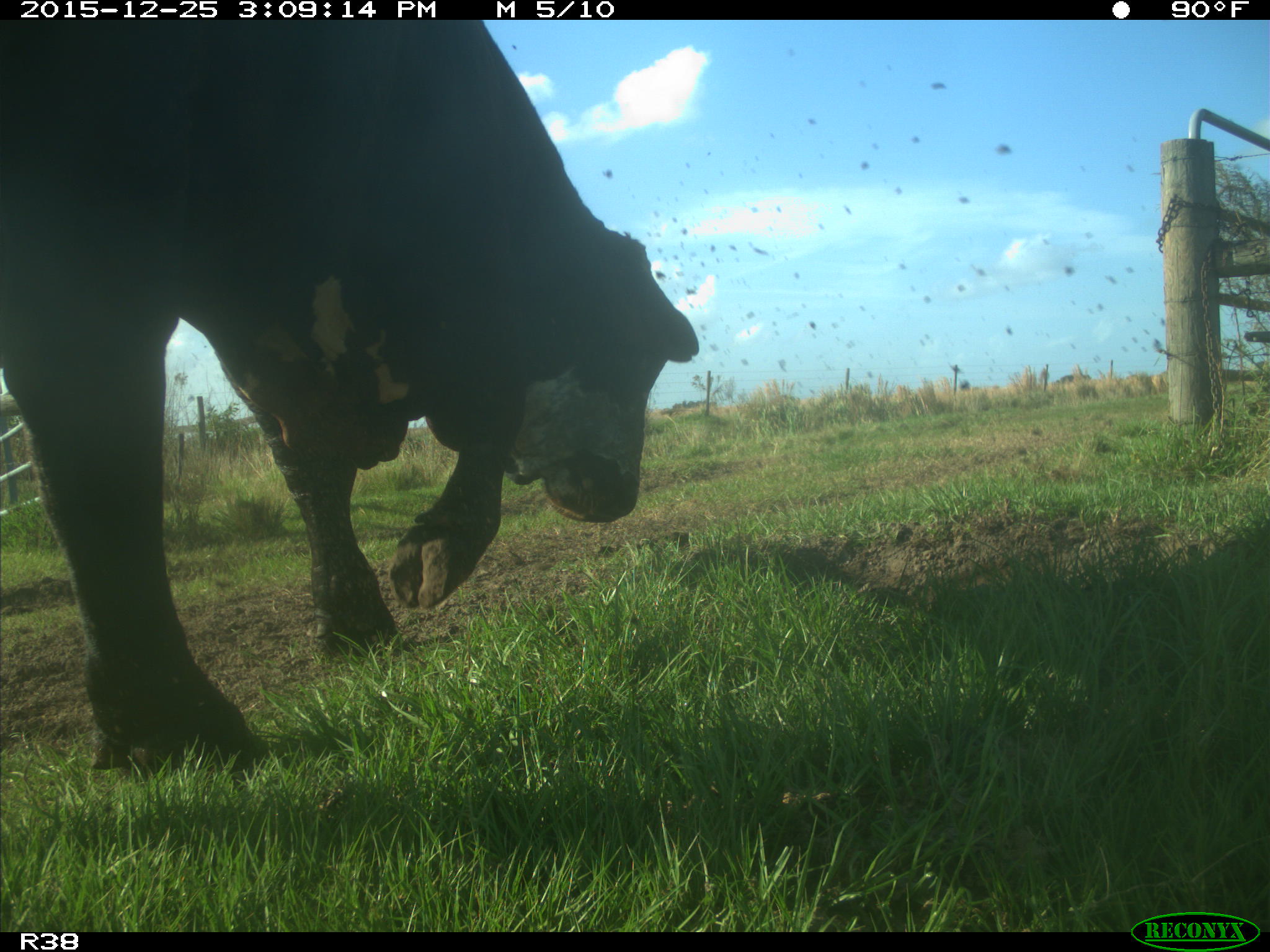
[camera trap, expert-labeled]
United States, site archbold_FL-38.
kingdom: Animalia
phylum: Chordata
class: Mammalia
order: Artiodactyla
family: Bovidae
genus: Bos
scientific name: Bos taurus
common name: domestic cow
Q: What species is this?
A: Bos taurus (domestic cow).